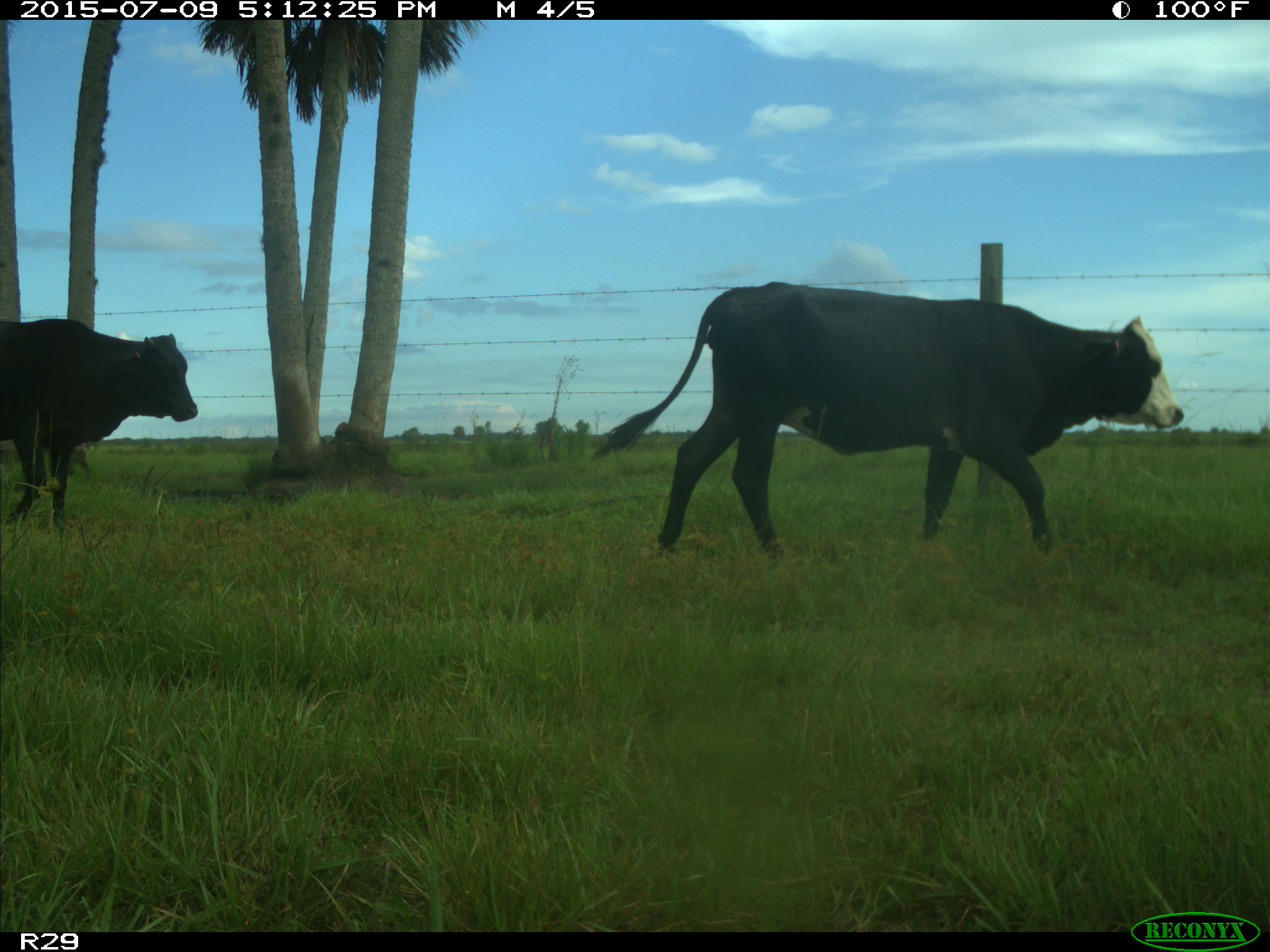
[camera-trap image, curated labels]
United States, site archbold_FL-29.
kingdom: Animalia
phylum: Chordata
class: Mammalia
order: Artiodactyla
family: Bovidae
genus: Bos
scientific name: Bos taurus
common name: domestic cow